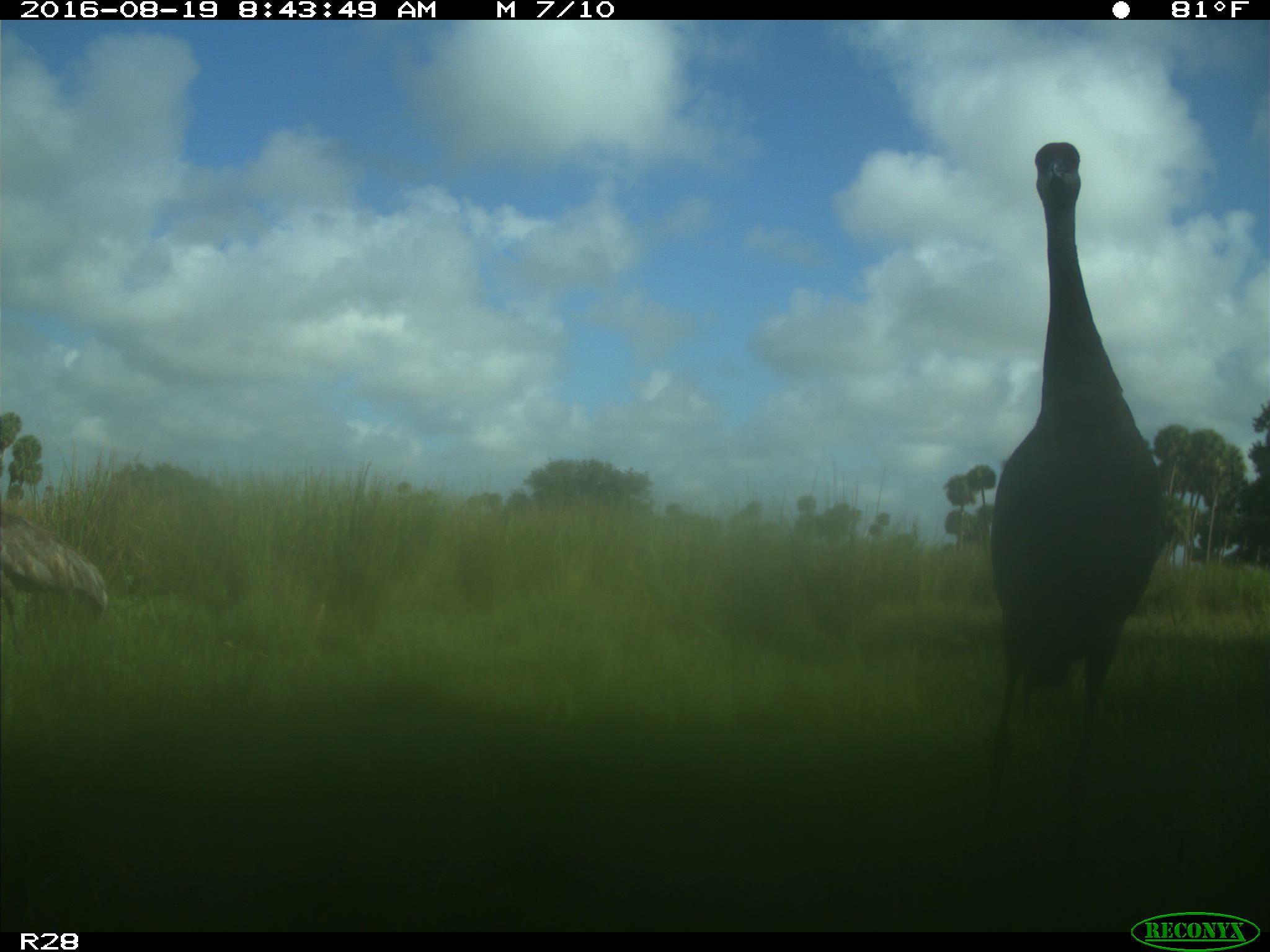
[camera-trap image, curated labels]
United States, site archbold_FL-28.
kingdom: Animalia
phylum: Chordata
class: Aves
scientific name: Aves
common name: birds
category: unidentified bird